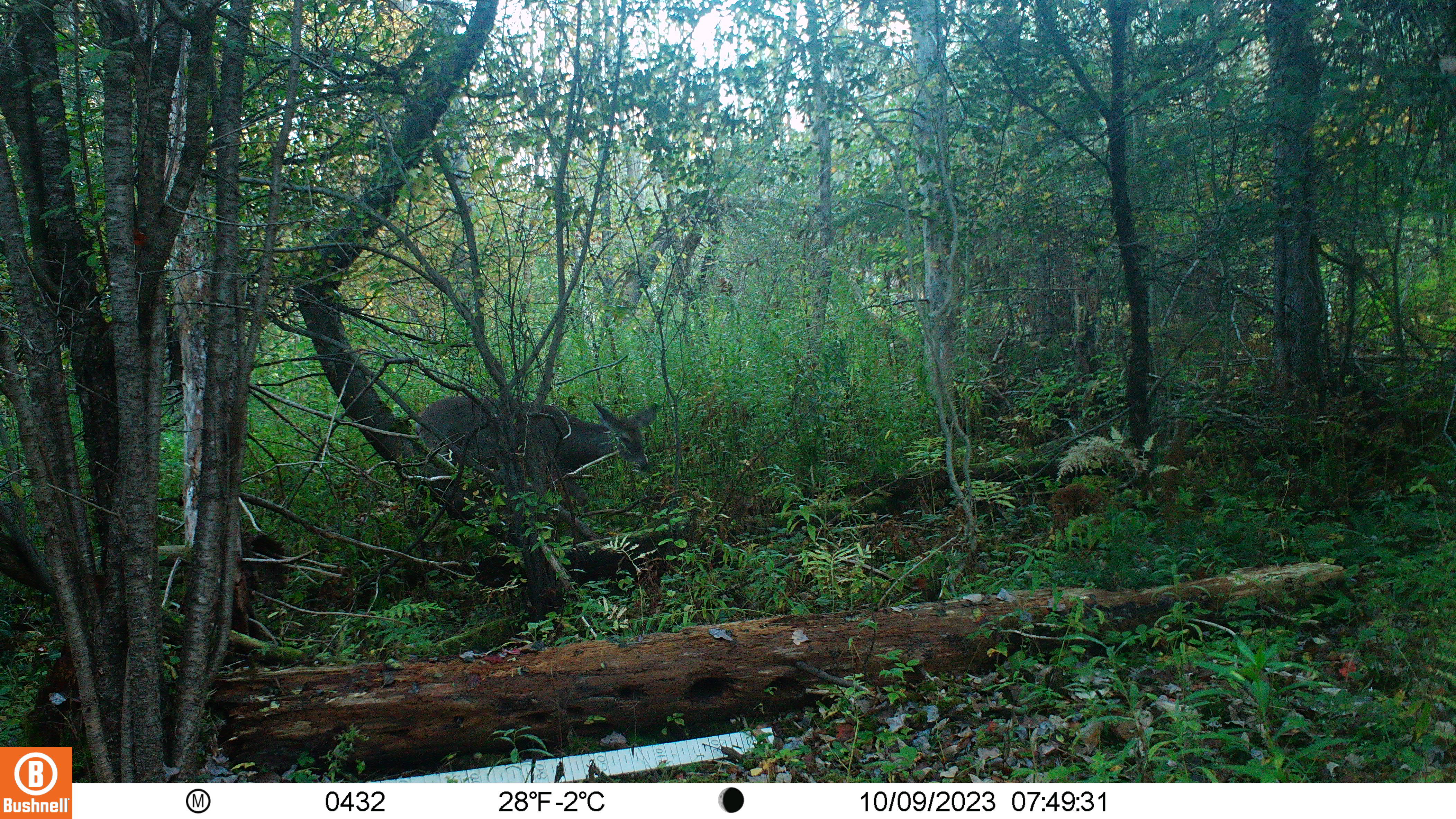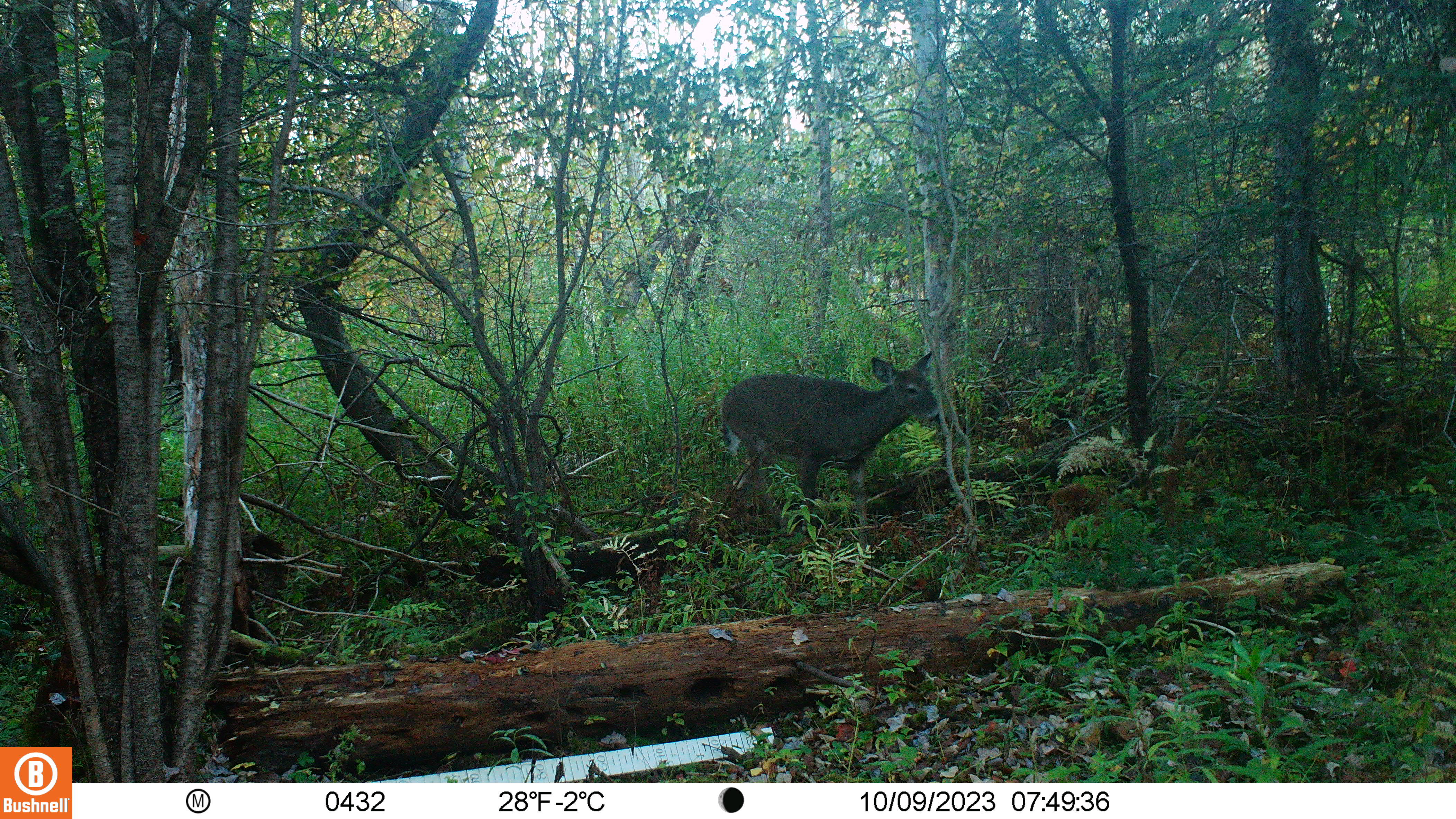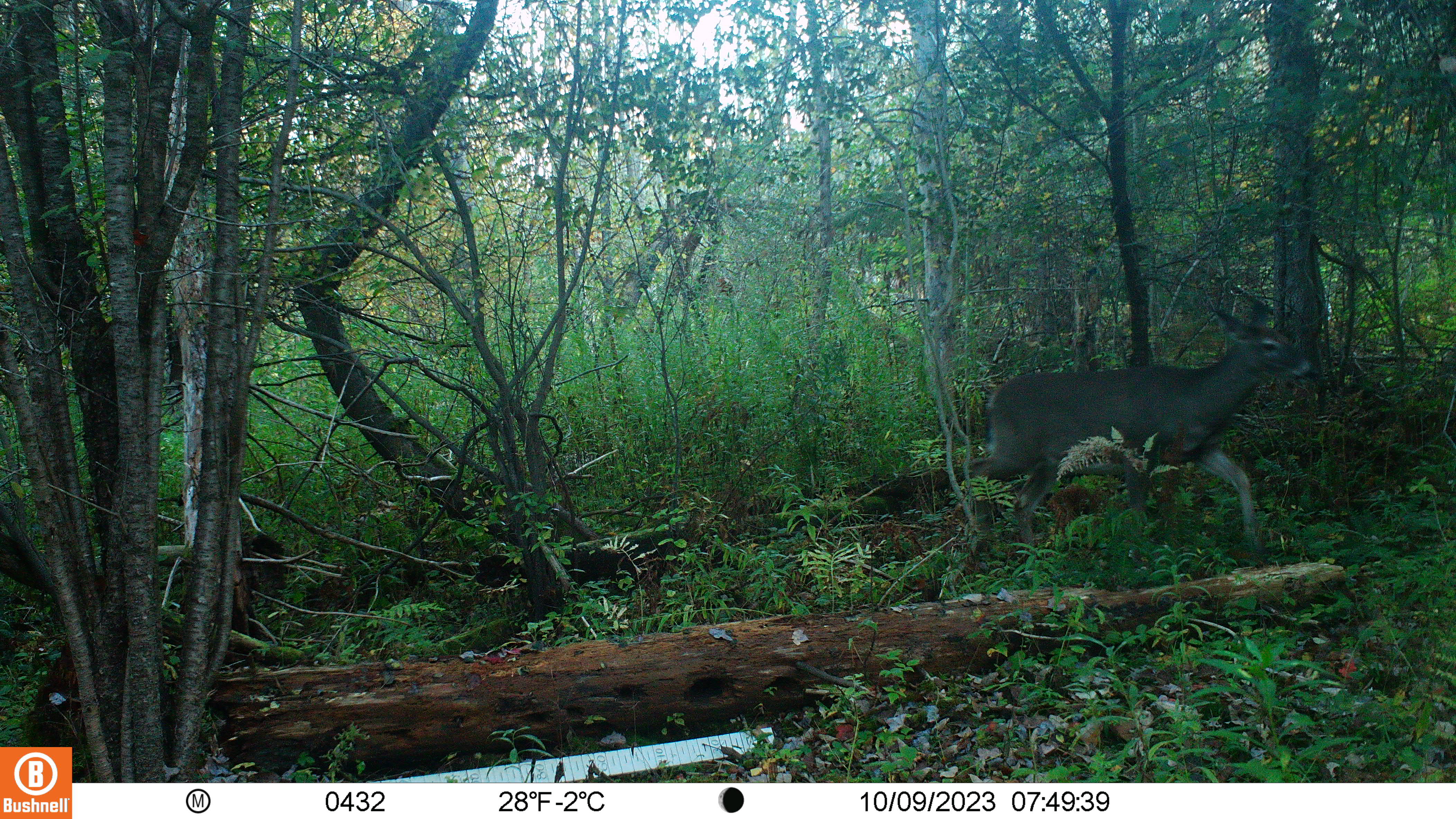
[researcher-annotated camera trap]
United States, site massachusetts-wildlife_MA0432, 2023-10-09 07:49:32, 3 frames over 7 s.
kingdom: Animalia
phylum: Chordata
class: Mammalia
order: Artiodactyla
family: Cervidae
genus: Odocoileus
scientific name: Odocoileus virginianus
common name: white-tailed deer